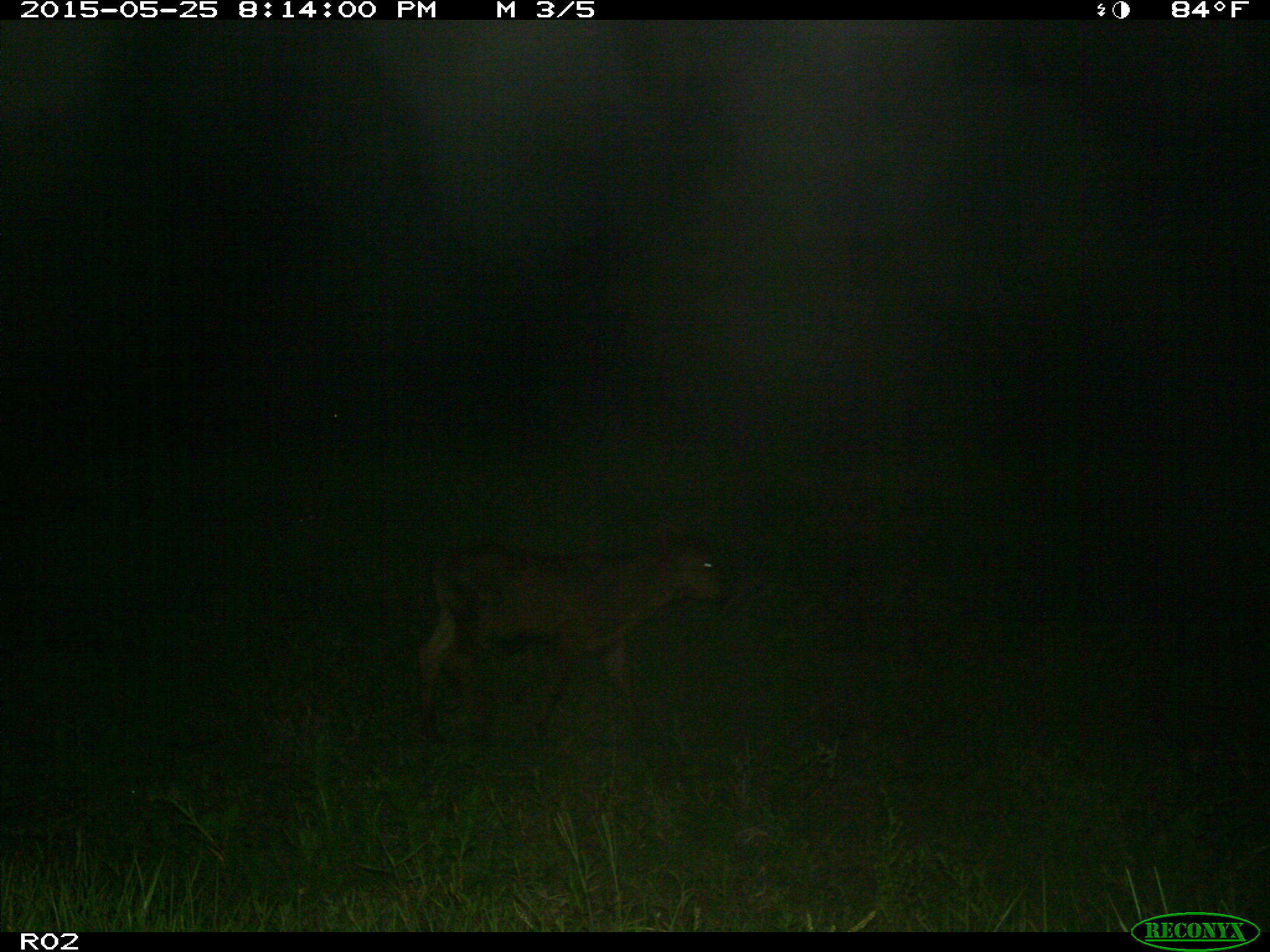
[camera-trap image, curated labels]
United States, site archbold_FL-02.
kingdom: Animalia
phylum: Chordata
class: Mammalia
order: Artiodactyla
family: Bovidae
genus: Bos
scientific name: Bos taurus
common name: domestic cow